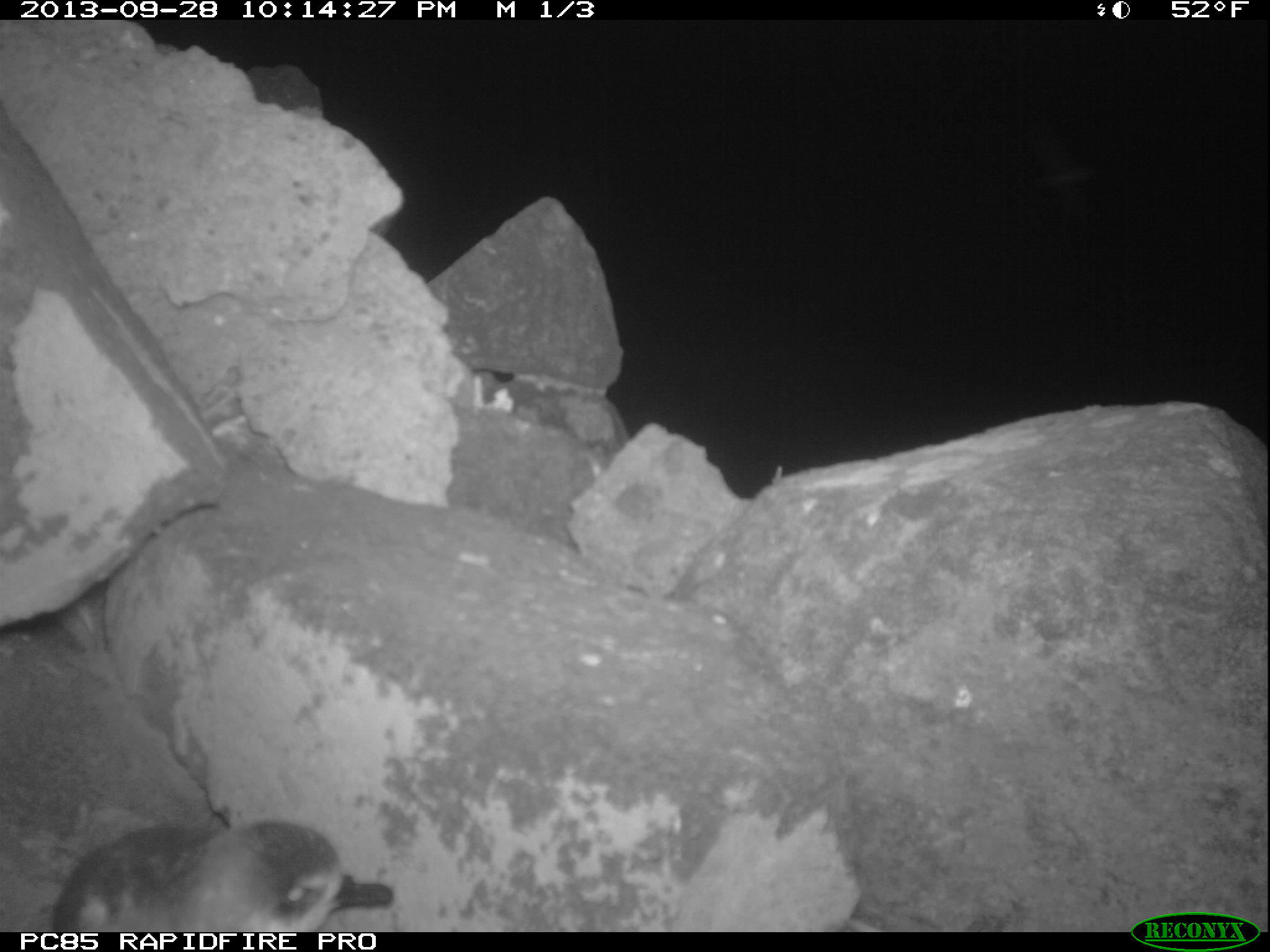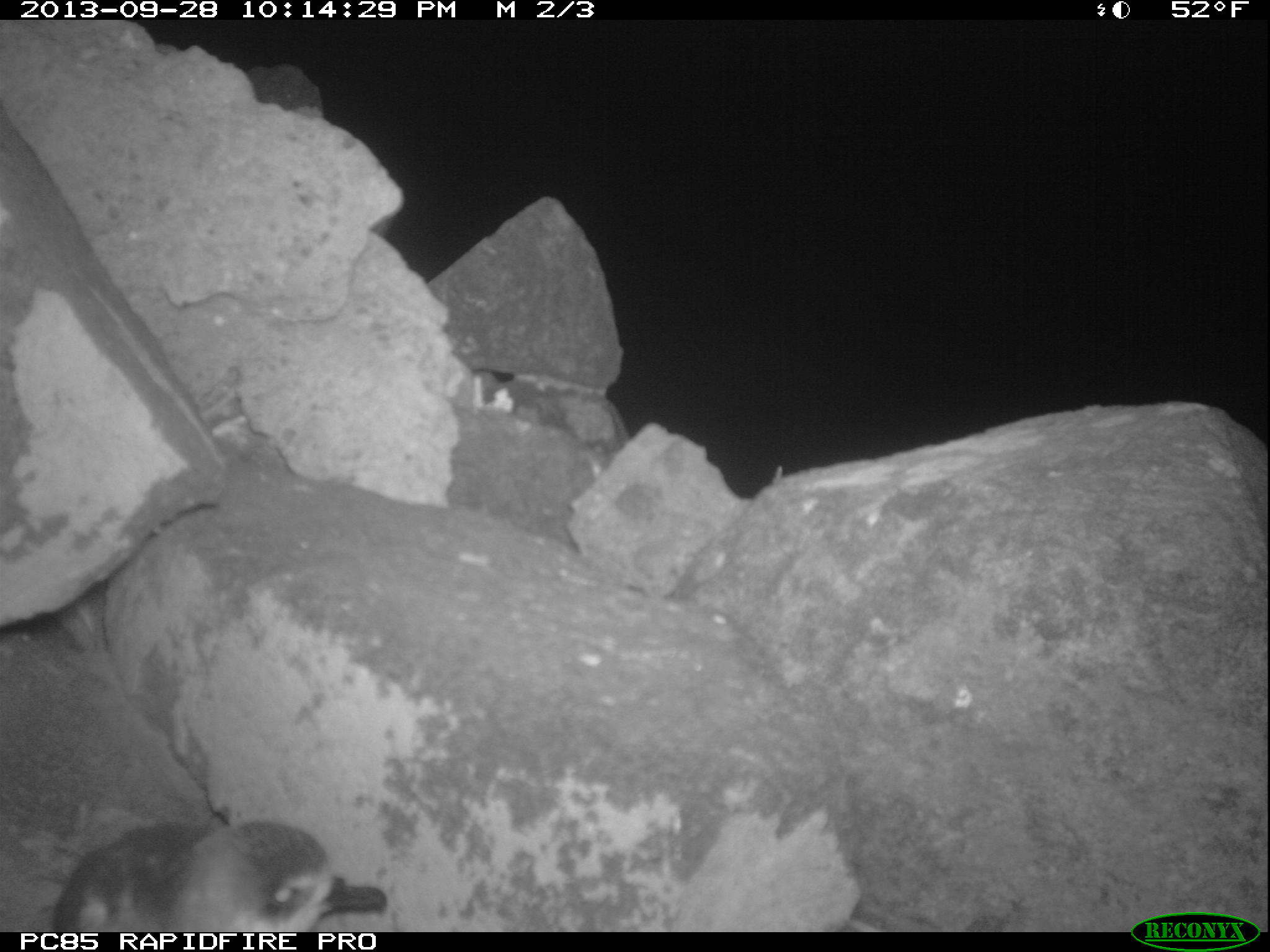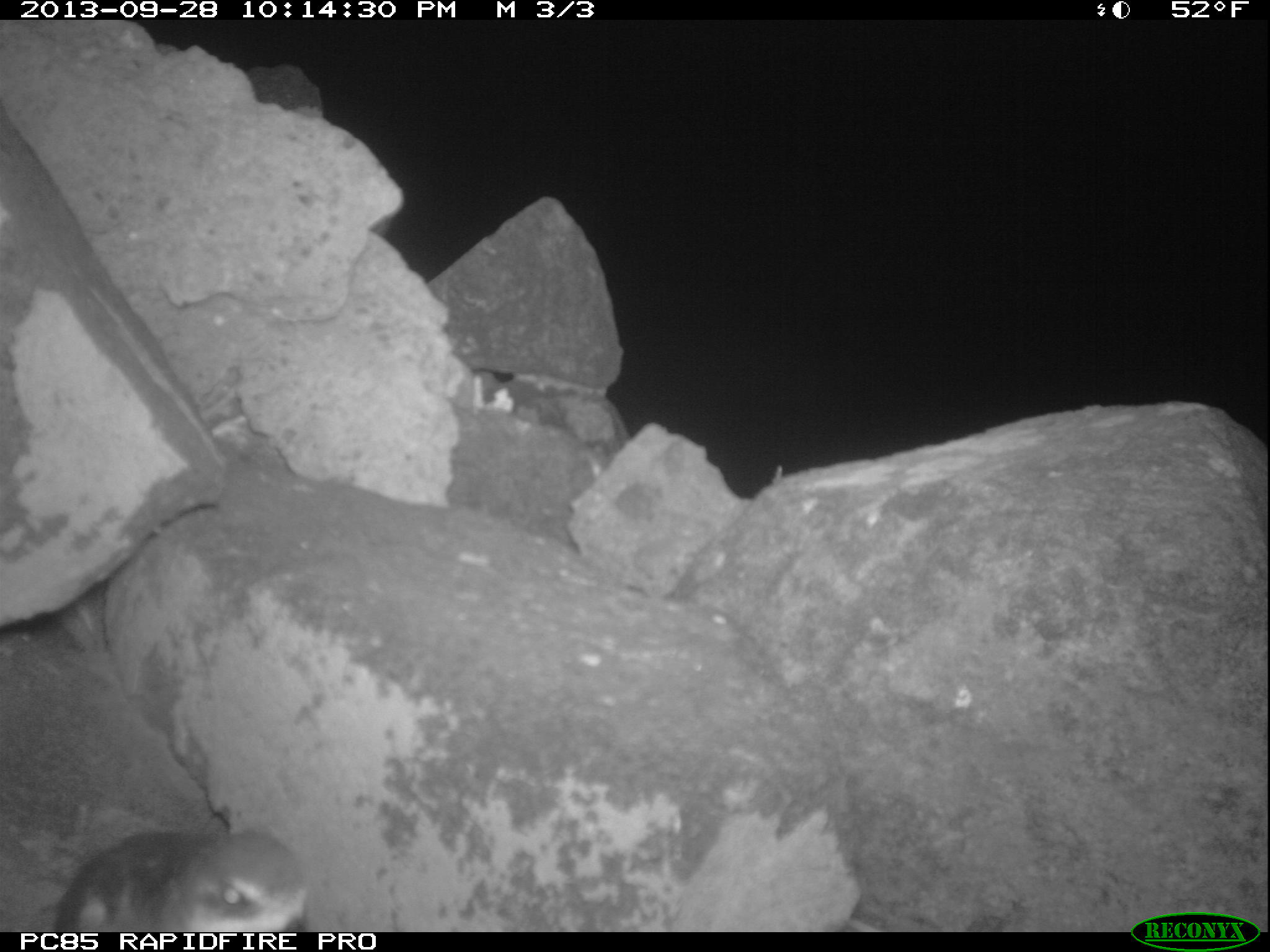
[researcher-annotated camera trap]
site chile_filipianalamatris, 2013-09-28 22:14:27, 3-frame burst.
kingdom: Animalia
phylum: Chordata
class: Aves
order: Procellariiformes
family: Procellariidae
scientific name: Procellariidae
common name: petrel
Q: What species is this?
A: Petrel (Procellariidae).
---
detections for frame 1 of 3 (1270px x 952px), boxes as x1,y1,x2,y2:
petrel: 40,816,388,933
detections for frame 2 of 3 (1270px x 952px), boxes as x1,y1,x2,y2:
petrel: 42,815,375,933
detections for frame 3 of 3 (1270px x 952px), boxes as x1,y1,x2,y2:
petrel: 42,822,308,932